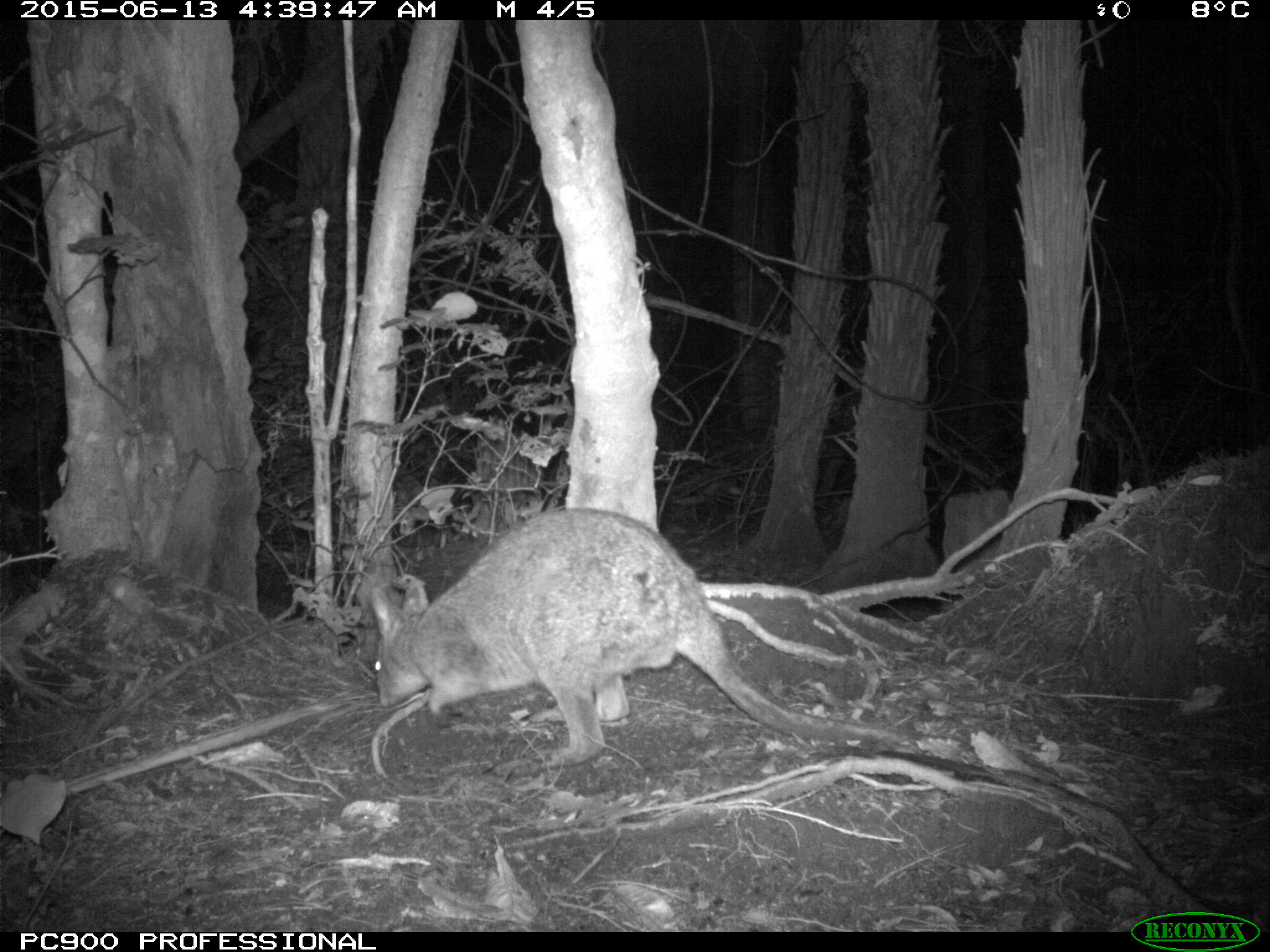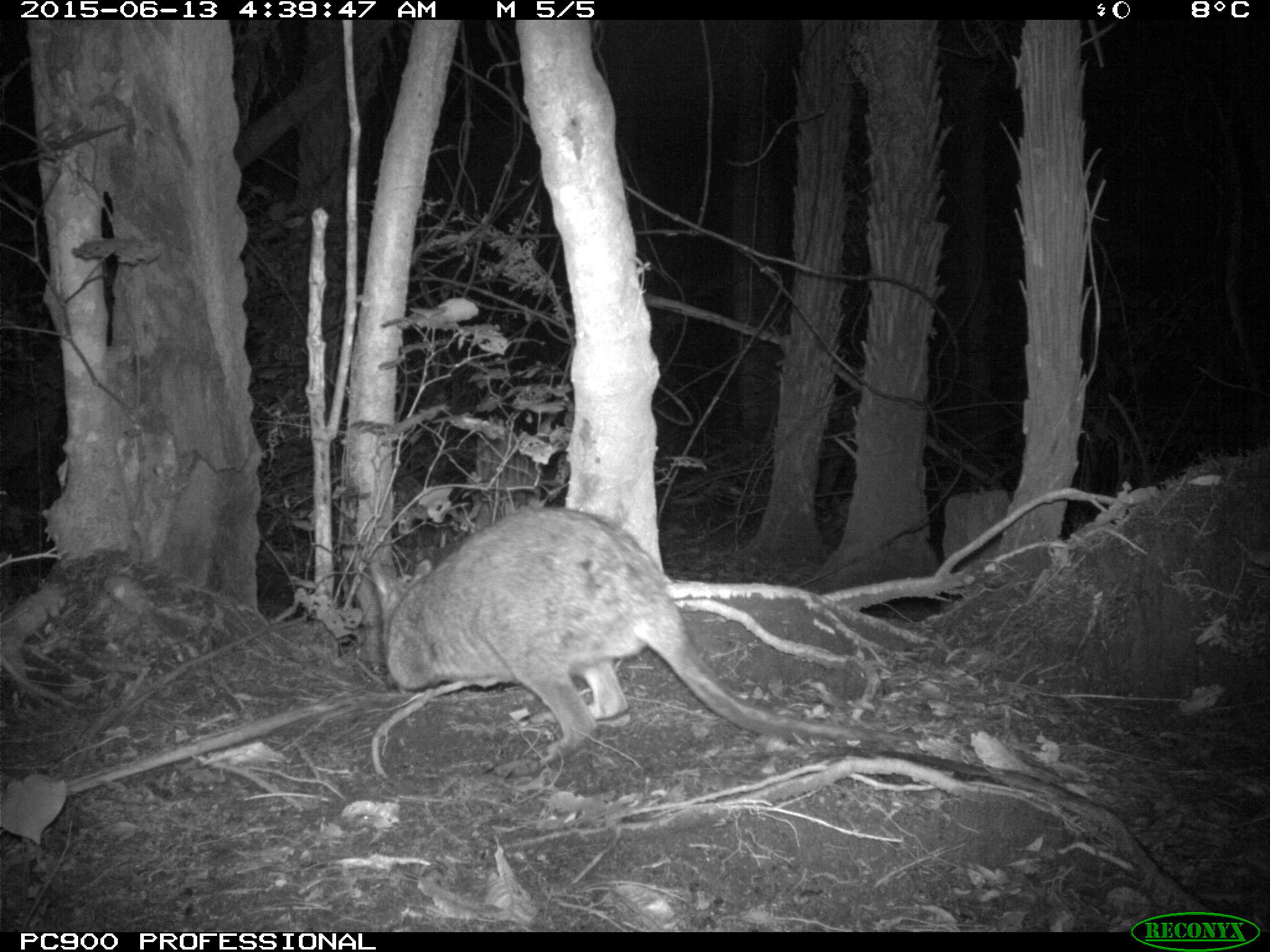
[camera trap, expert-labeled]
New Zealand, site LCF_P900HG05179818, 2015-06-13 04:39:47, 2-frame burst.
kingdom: Animalia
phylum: Chordata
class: Mammalia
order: Diprotodontia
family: Macropodidae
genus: Notamacropus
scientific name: Notamacropus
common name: wallaby